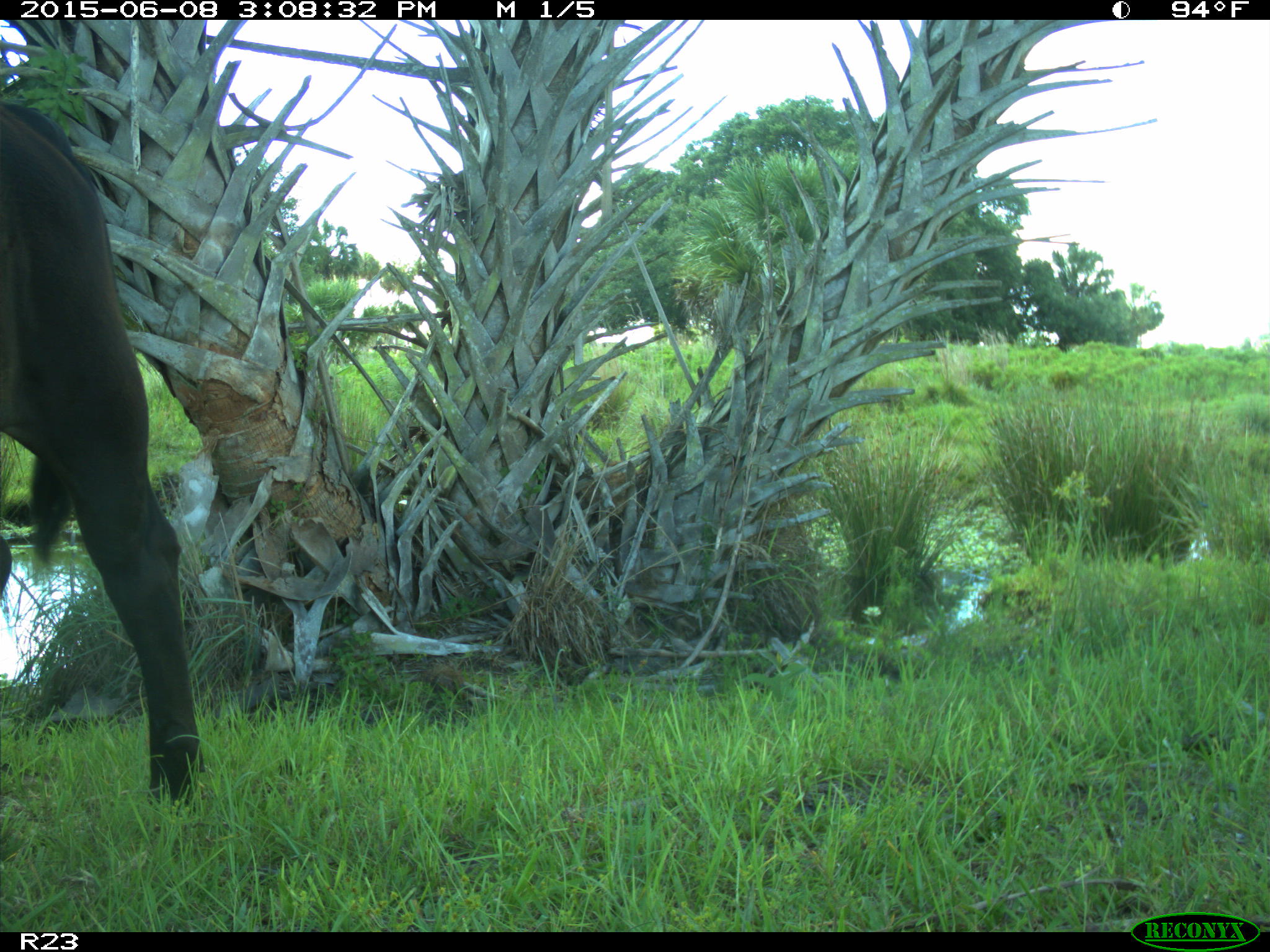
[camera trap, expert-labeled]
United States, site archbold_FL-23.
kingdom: Animalia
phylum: Chordata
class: Mammalia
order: Artiodactyla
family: Bovidae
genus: Bos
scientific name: Bos taurus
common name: domestic cow